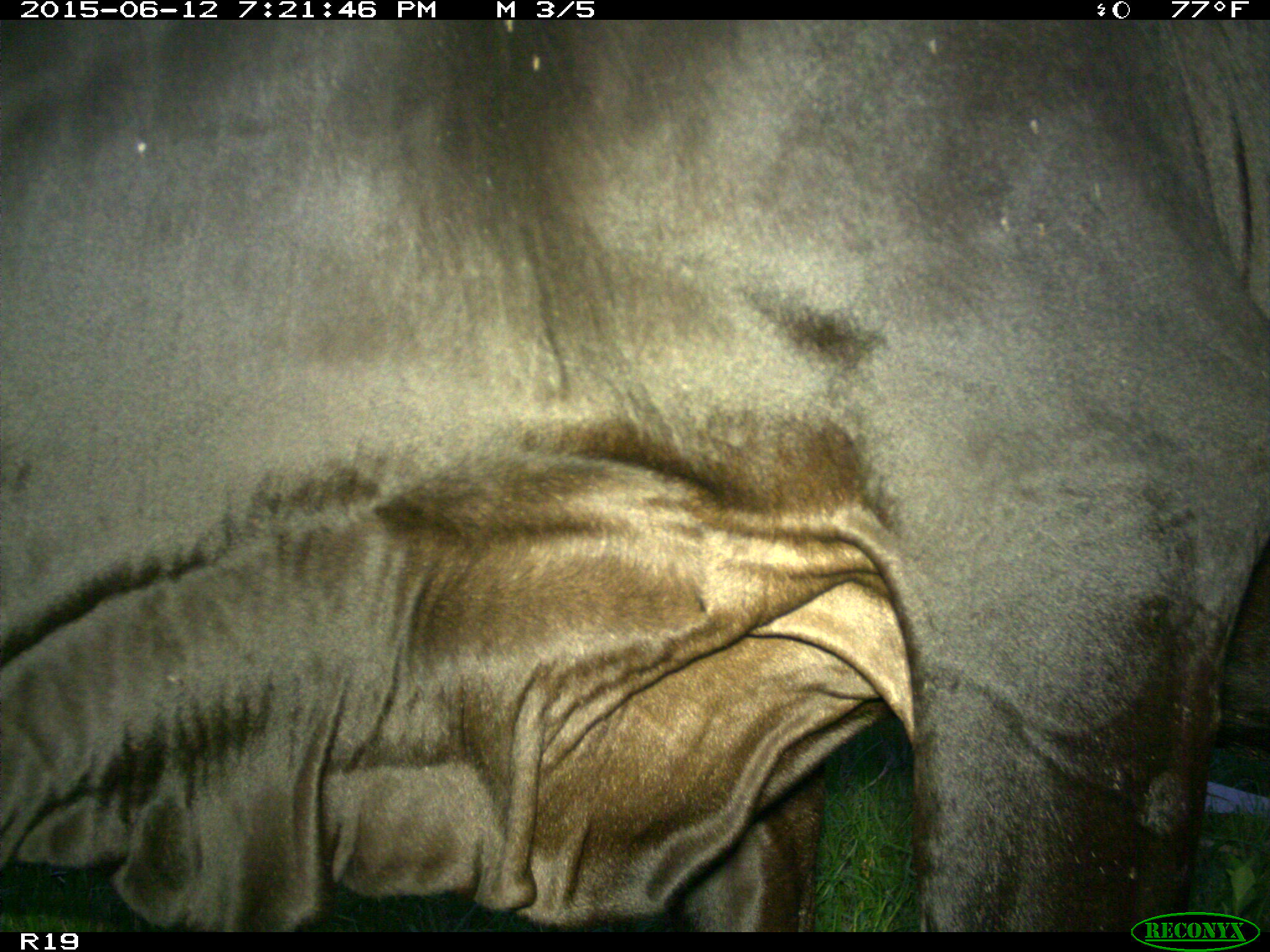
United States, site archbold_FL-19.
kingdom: Animalia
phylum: Chordata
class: Mammalia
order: Artiodactyla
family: Bovidae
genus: Bos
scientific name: Bos taurus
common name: domestic cow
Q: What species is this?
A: Bos taurus (domestic cow).